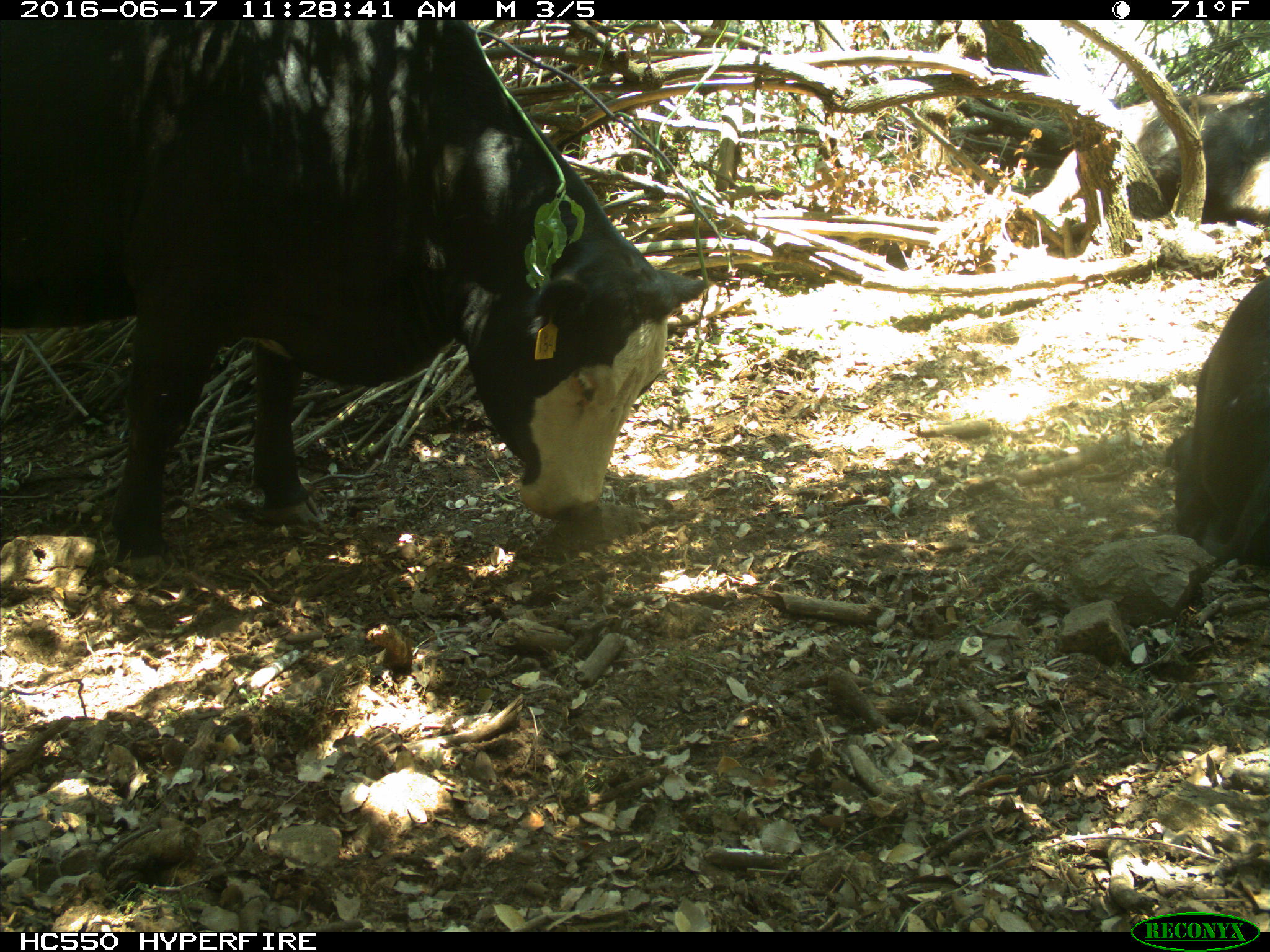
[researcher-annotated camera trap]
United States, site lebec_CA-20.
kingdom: Animalia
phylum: Chordata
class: Mammalia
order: Artiodactyla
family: Bovidae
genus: Bos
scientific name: Bos taurus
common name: domestic cow